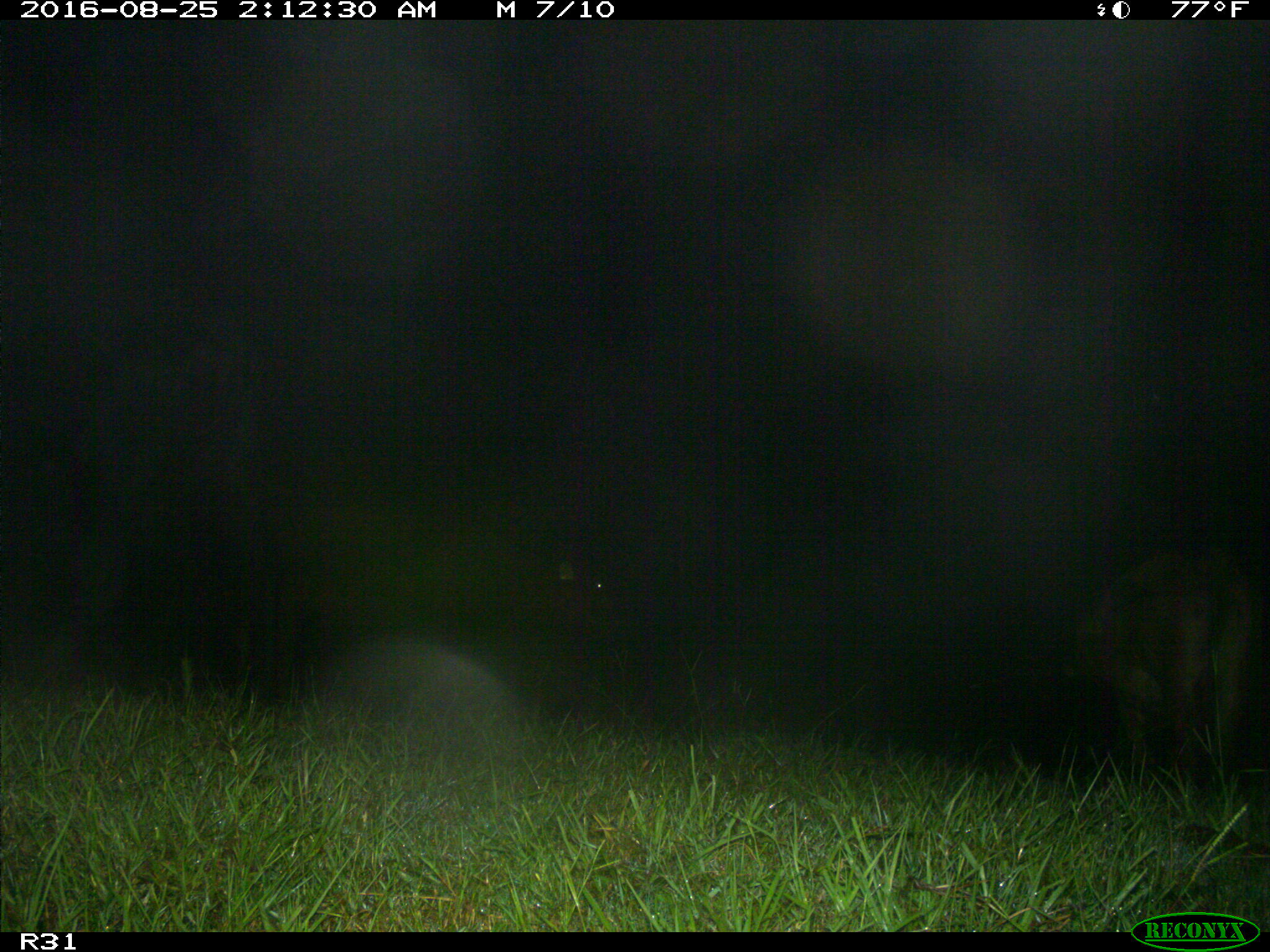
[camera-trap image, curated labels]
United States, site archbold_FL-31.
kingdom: Animalia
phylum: Chordata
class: Mammalia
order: Artiodactyla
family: Bovidae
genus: Bos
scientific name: Bos taurus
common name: domestic cow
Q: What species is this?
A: Bos taurus (domestic cow).